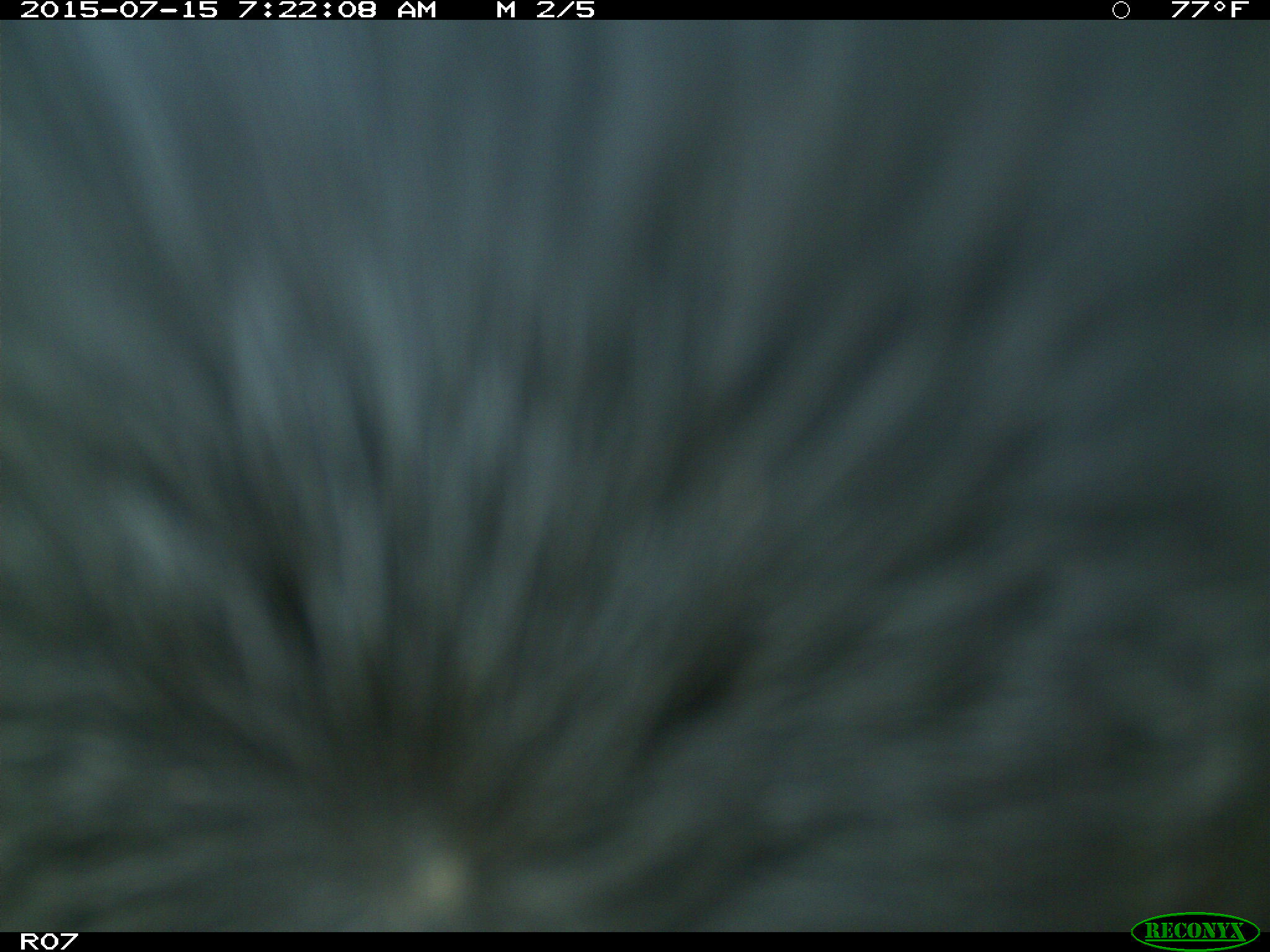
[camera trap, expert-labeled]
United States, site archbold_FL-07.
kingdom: Animalia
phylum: Chordata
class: Mammalia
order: Artiodactyla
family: Bovidae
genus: Bos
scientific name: Bos taurus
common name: domestic cow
Bos taurus (domestic cow).